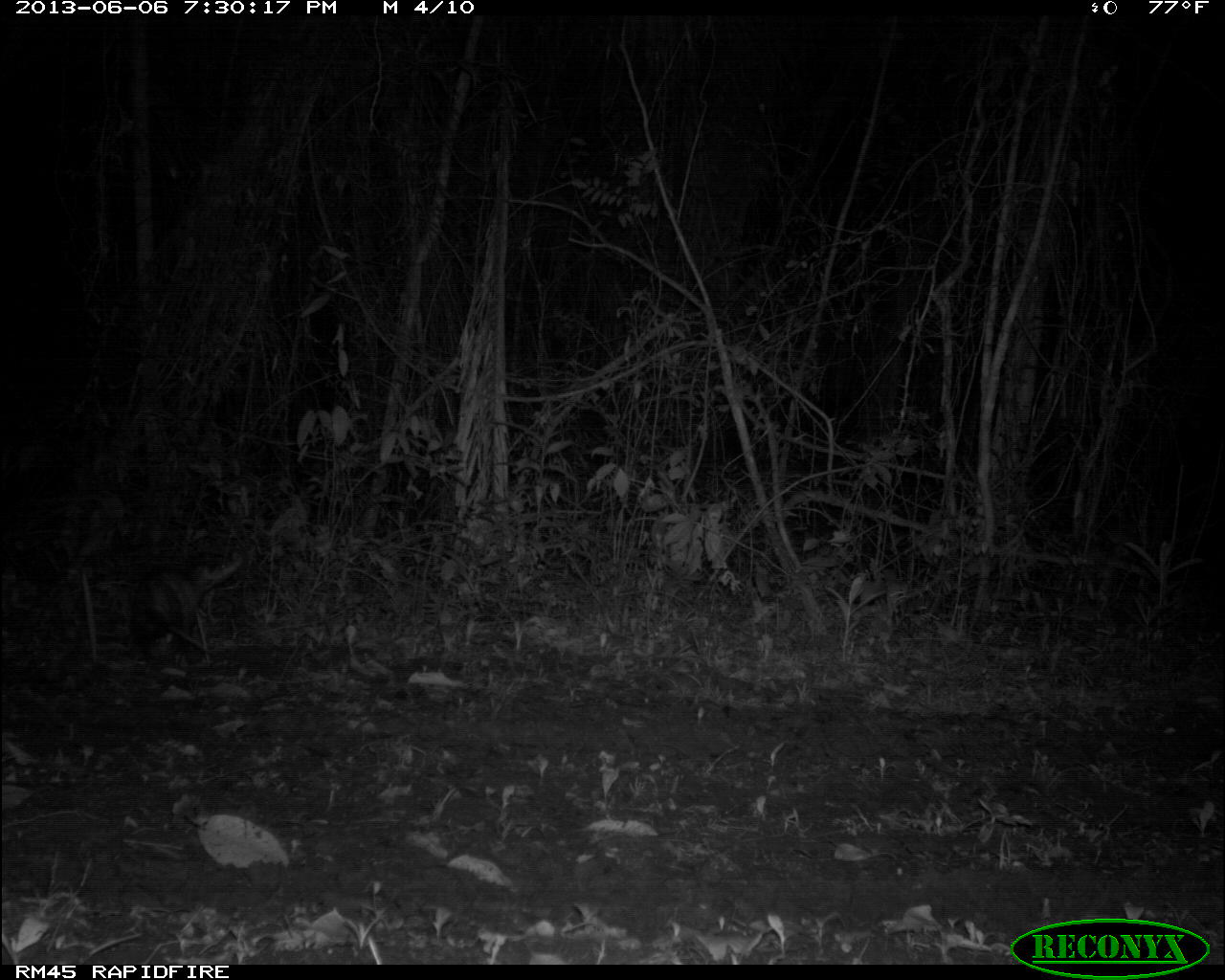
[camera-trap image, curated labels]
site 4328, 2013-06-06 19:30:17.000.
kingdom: Animalia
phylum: Chordata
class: Mammalia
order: Didelphimorphia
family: Didelphidae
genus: Didelphis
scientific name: Didelphis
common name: american opossums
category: didelphis sp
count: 1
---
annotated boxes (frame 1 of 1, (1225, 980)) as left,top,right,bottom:
didelphis sp: 125,547,250,664